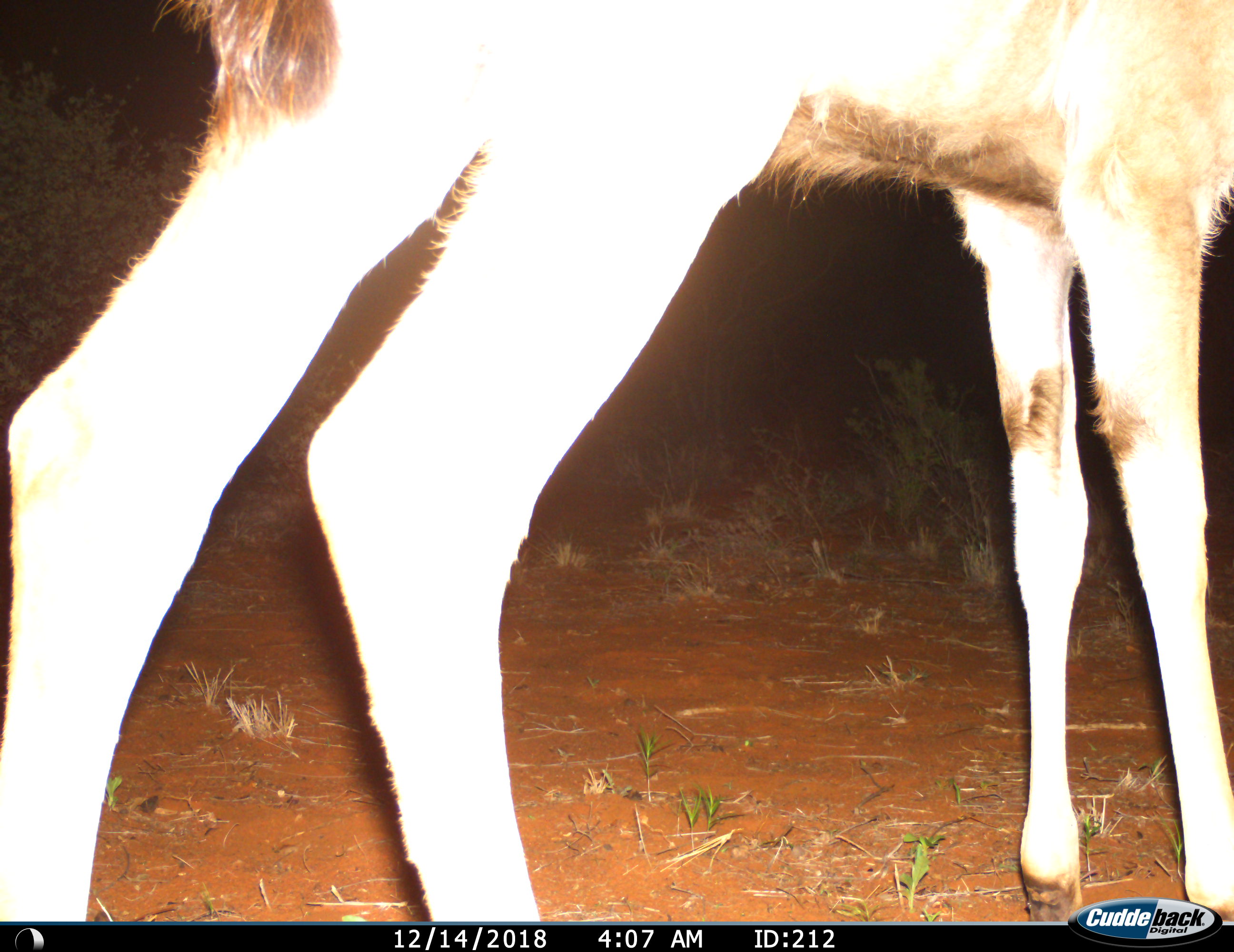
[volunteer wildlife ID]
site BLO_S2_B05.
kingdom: Animalia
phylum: Chordata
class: Mammalia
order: Artiodactyla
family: Bovidae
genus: Tragelaphus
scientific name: Tragelaphus scriptus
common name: bushbuck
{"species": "bushbuck (Tragelaphus scriptus)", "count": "1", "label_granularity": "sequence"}